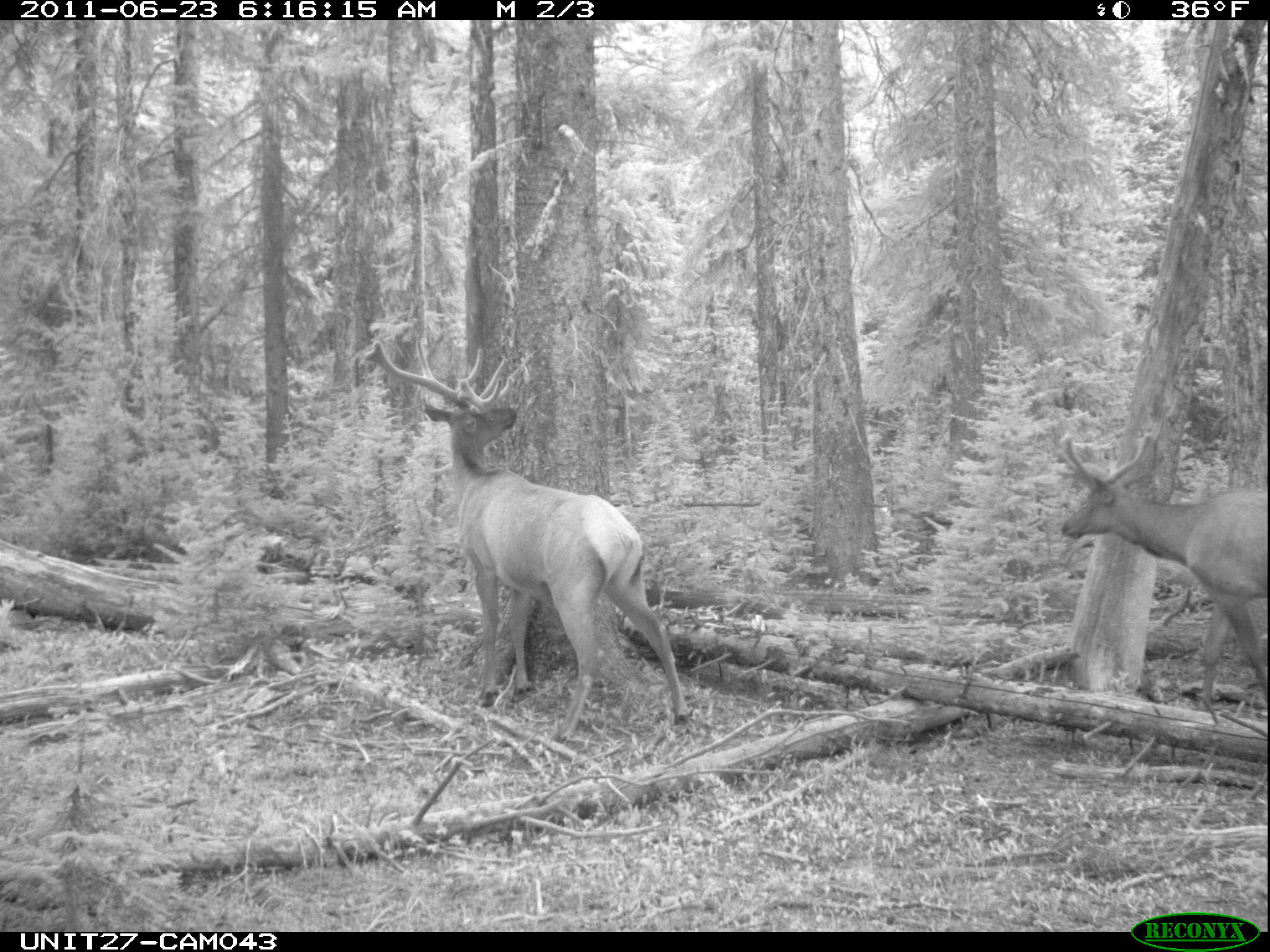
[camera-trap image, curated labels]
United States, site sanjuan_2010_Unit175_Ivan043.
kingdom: Animalia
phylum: Chordata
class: Mammalia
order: Artiodactyla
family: Cervidae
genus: Cervus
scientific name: Cervus elaphus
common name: red deer